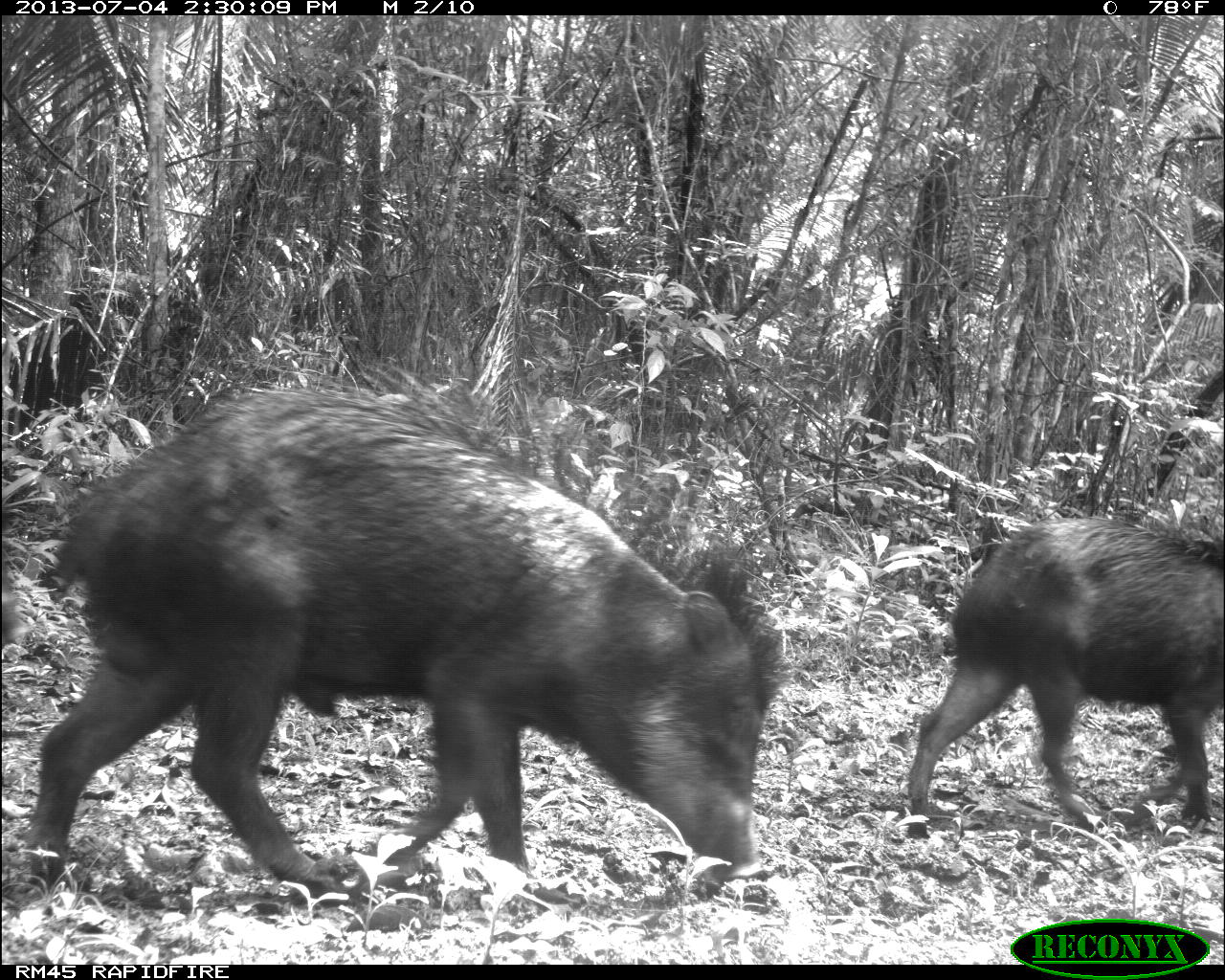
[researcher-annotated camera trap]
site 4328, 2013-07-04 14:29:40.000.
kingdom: Animalia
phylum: Chordata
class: Mammalia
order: Artiodactyla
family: Tayassuidae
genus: Tayassu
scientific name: Tayassu pecari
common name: white-lipped peccary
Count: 44.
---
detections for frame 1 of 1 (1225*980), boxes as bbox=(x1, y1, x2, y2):
tayassu pecari: bbox=(28, 389, 785, 891); bbox=(905, 509, 1223, 838)